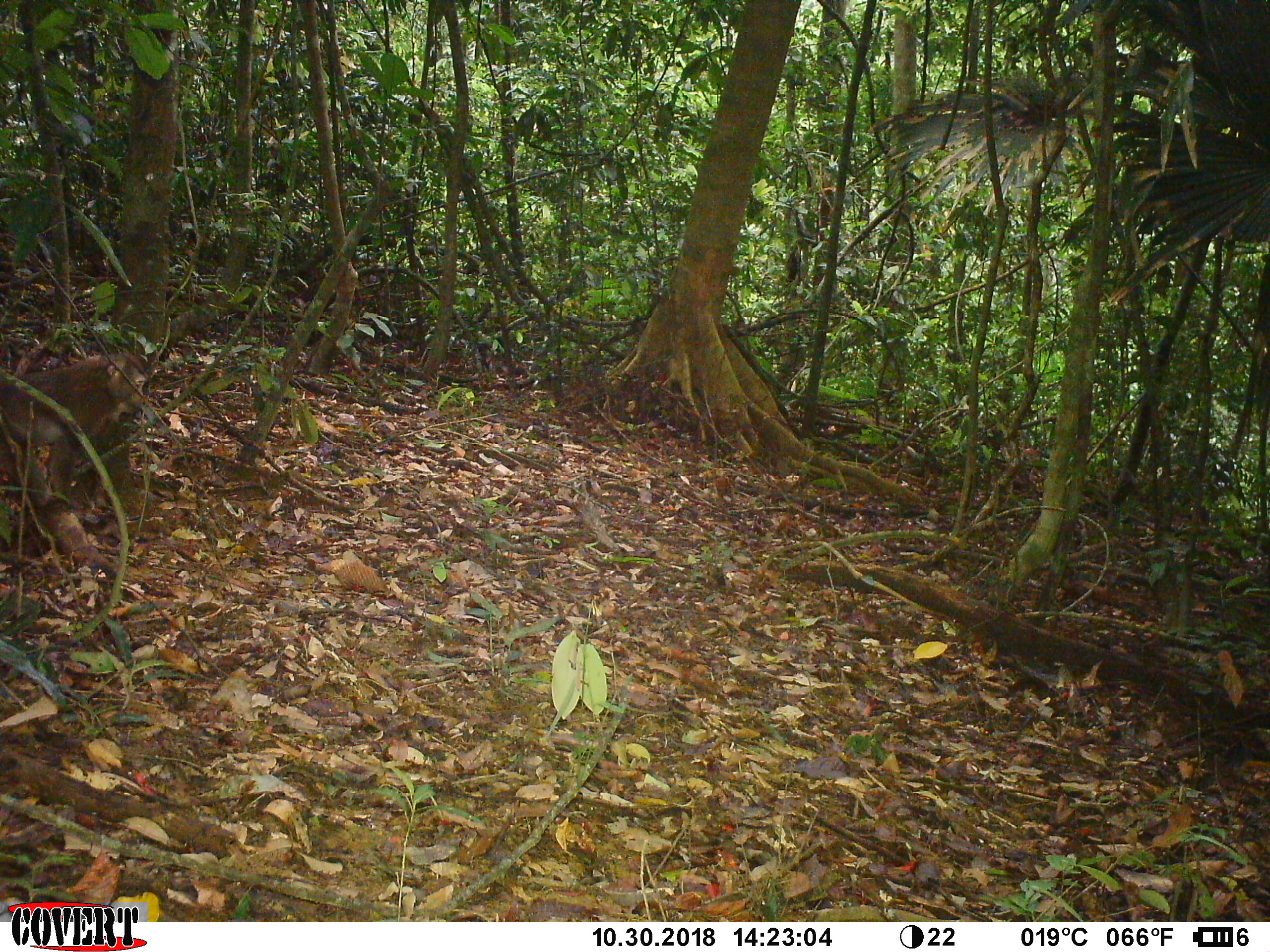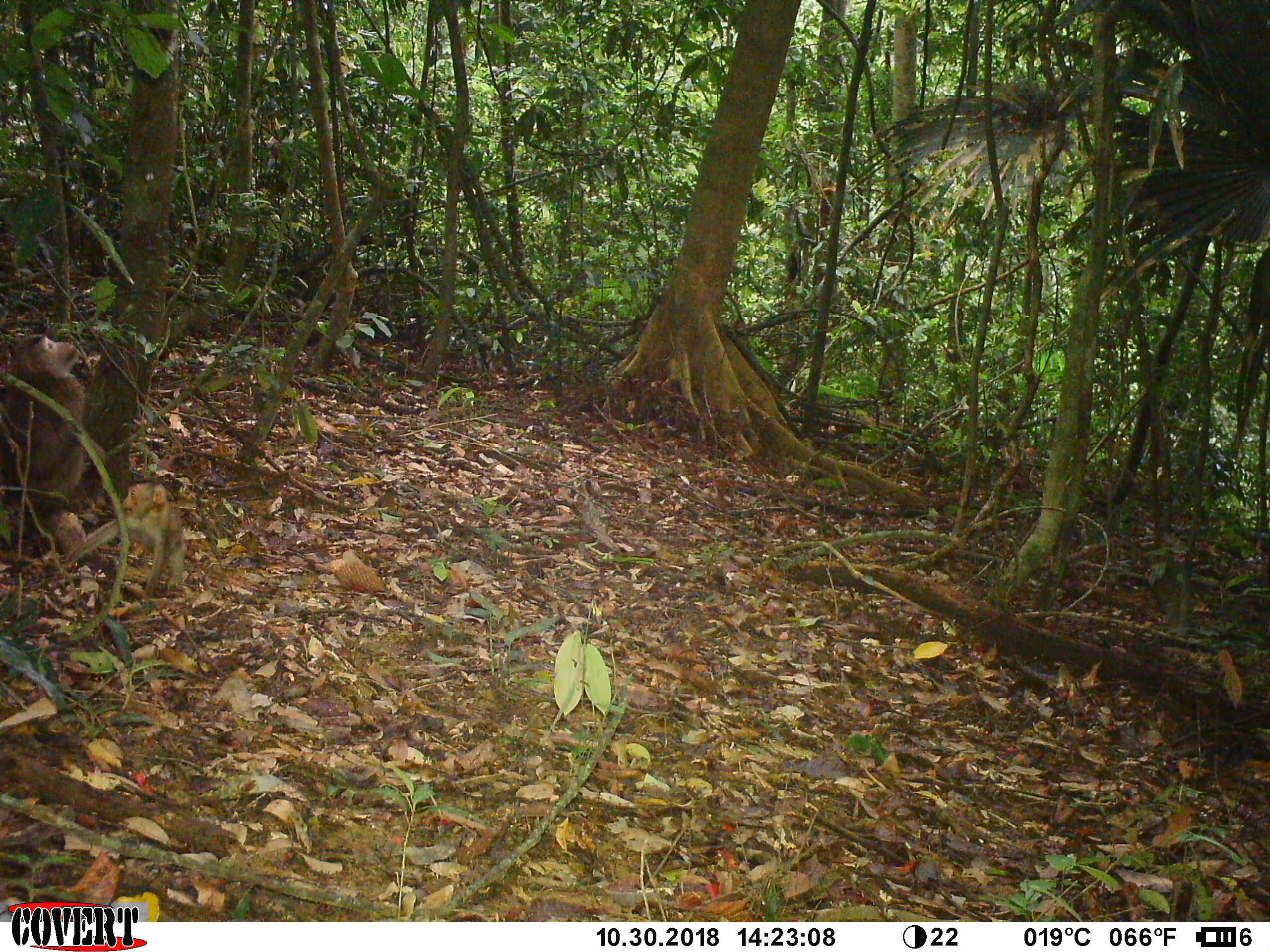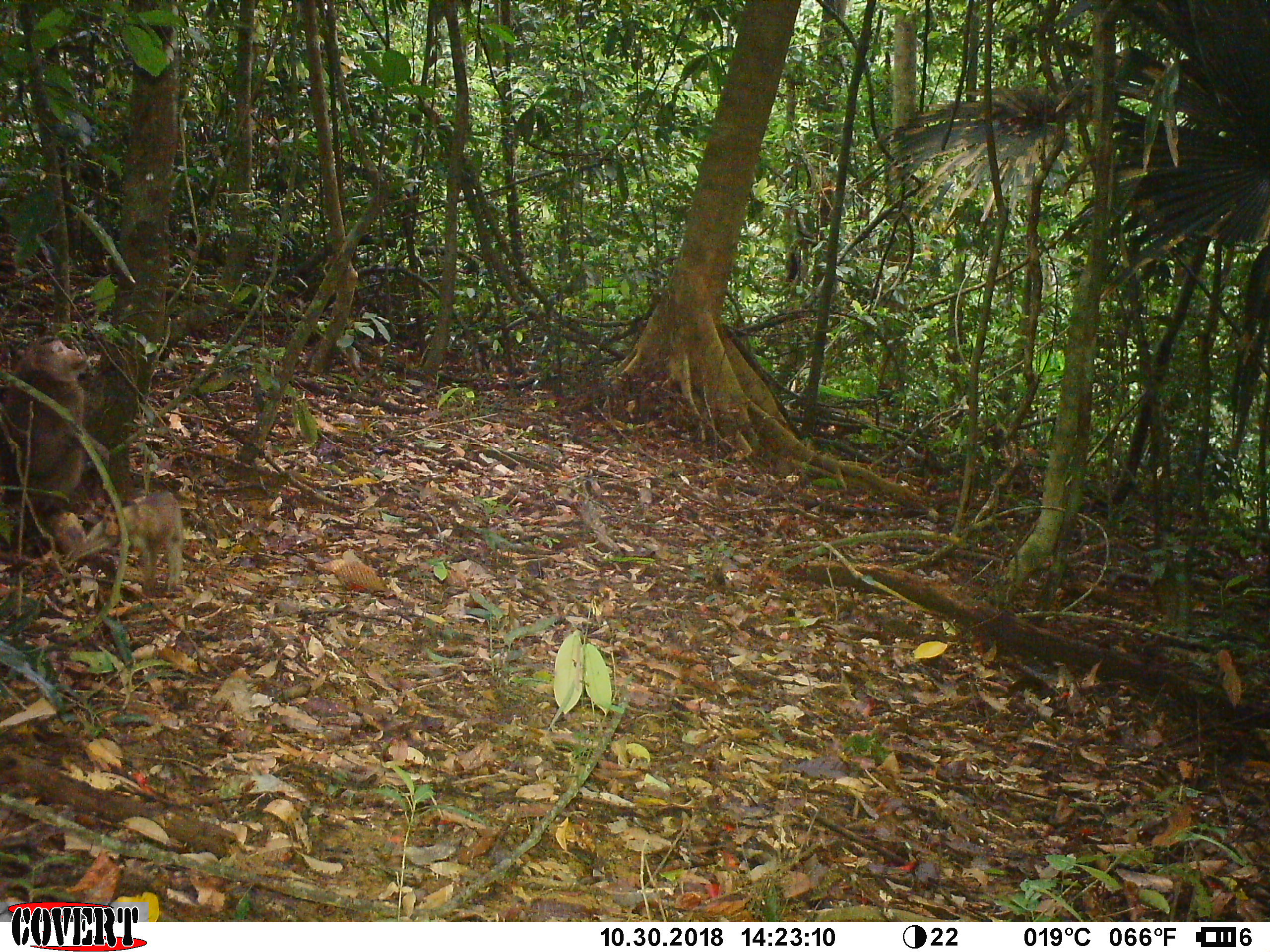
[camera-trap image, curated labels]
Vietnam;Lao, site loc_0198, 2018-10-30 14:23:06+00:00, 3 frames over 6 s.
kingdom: Animalia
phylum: Chordata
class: Mammalia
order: Primates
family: Cercopithecidae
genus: Macaca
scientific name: Macaca nemestrina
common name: pig-tailed macaque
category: pig tailed macaque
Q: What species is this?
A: Pig tailed macaque (pig-tailed macaque) (Macaca nemestrina).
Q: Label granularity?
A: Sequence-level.